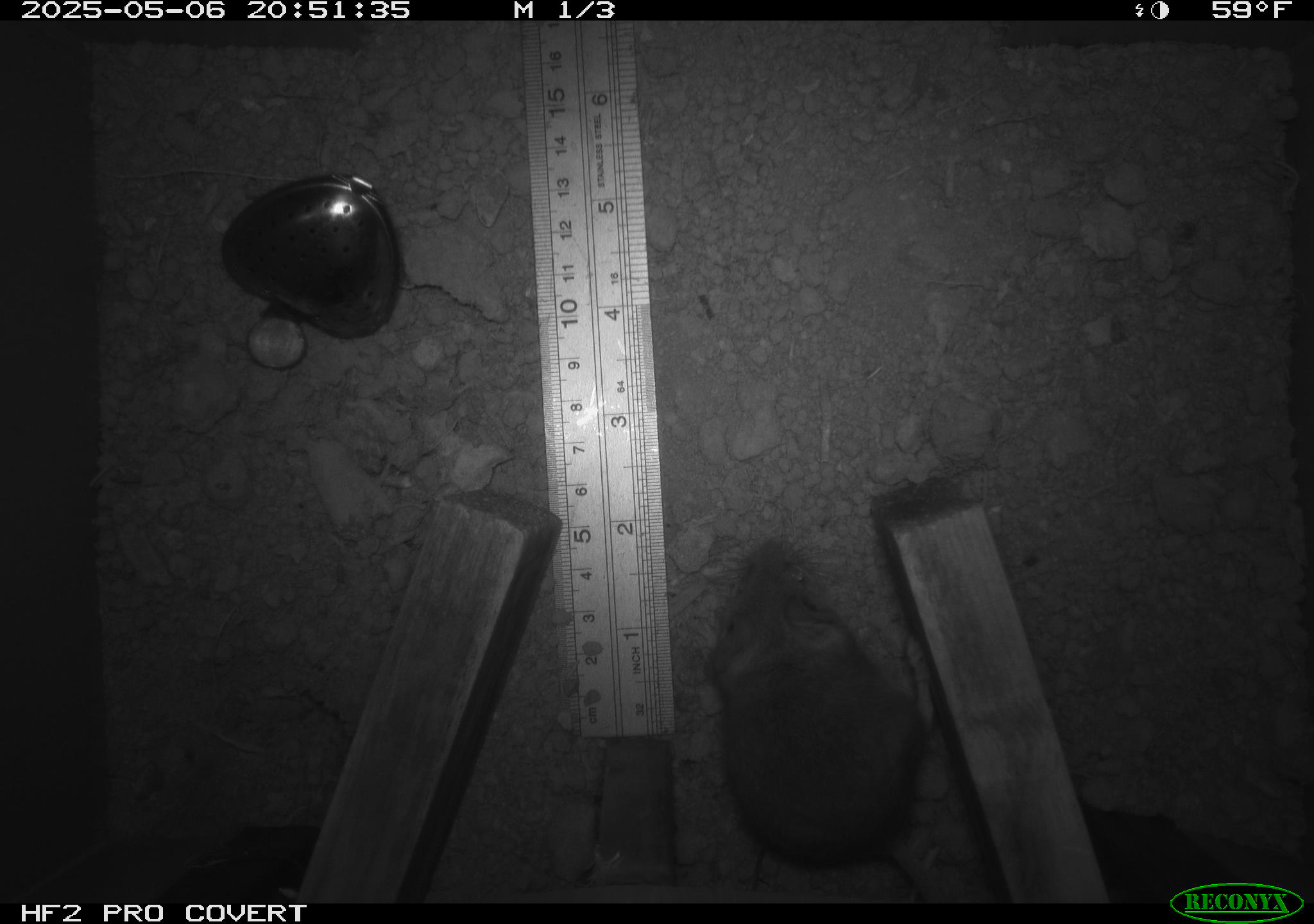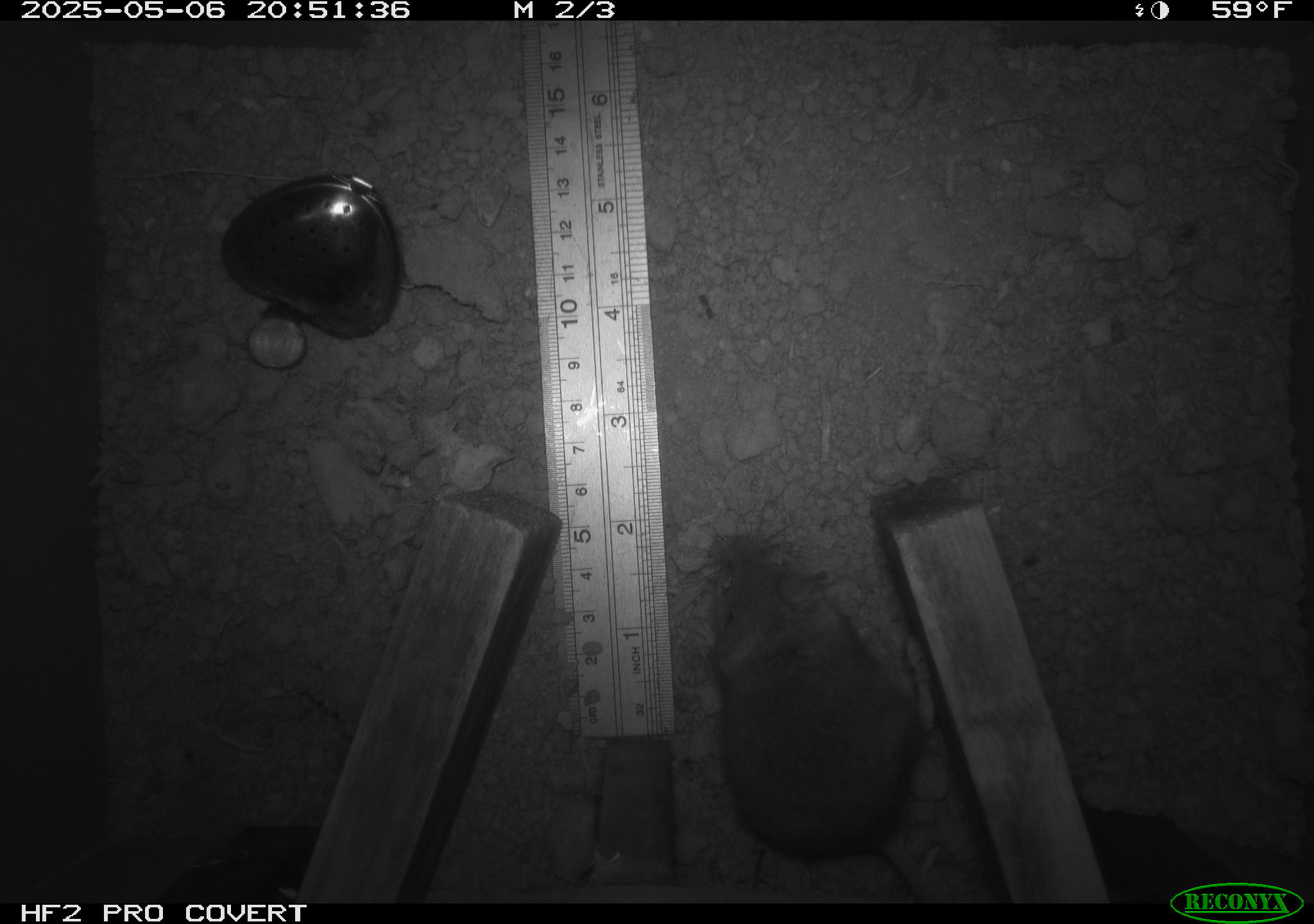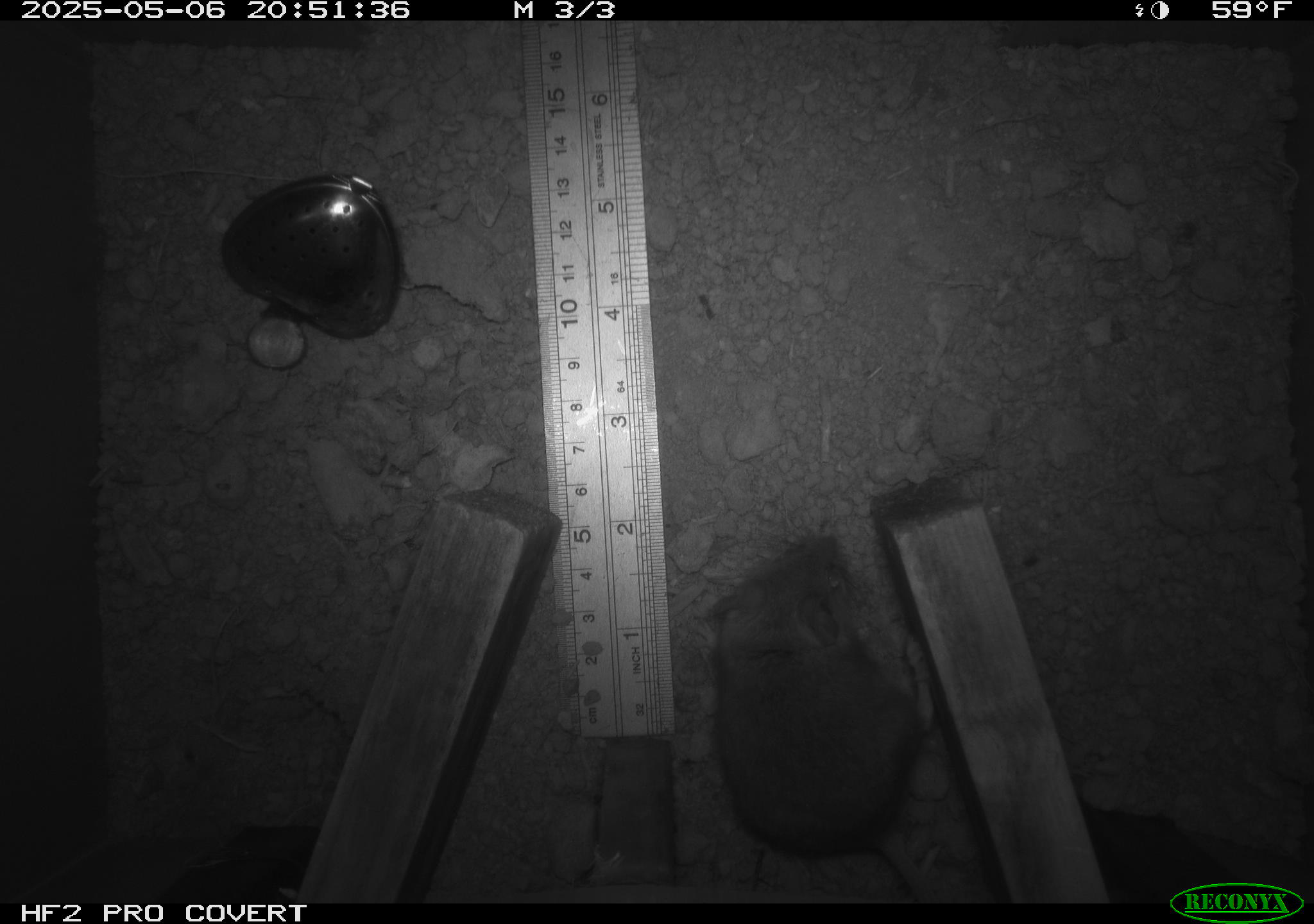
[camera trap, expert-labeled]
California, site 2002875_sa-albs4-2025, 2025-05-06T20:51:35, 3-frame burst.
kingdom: Animalia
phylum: Chordata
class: Mammalia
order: Rodentia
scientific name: Rodentia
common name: mouse species